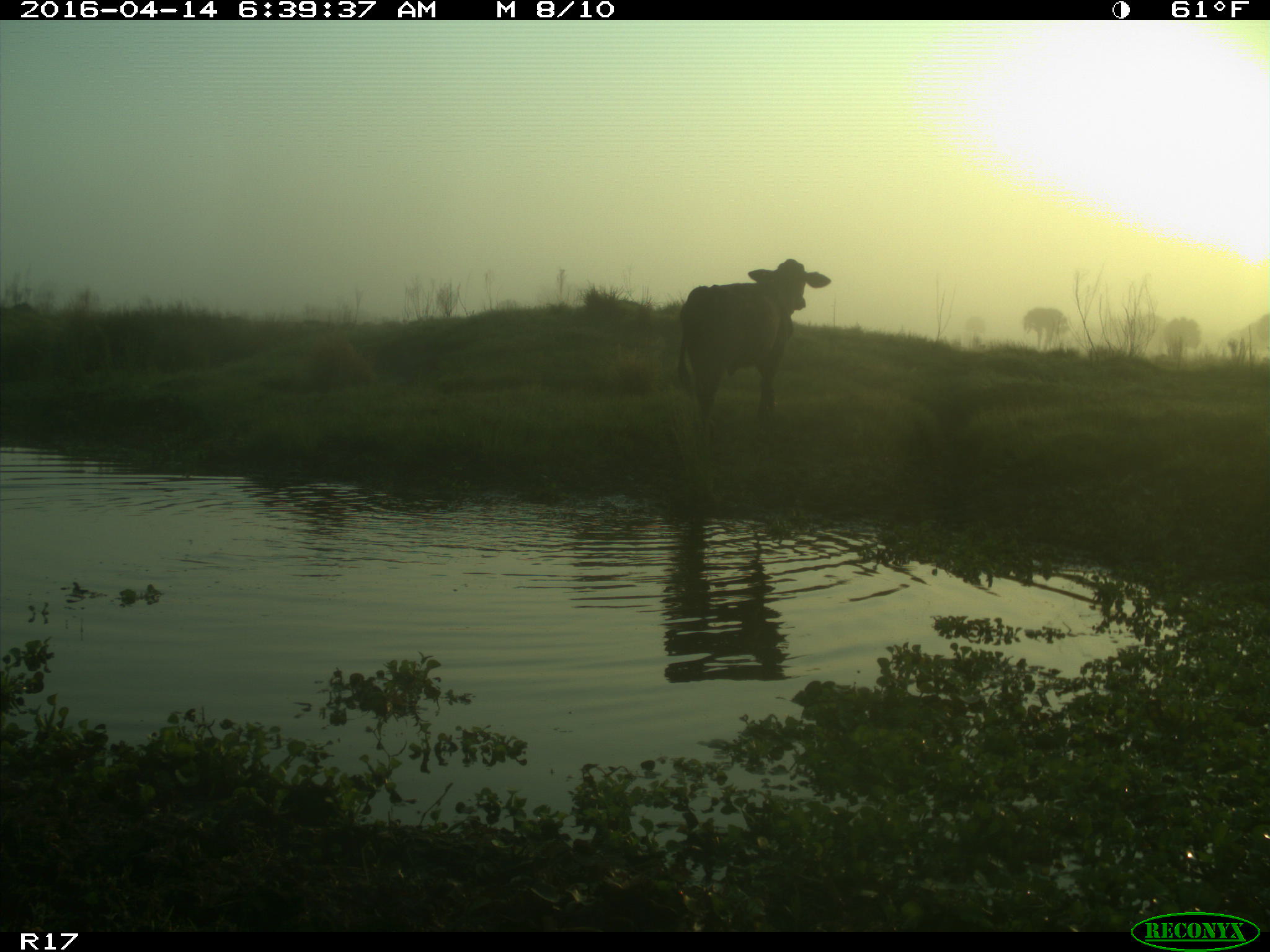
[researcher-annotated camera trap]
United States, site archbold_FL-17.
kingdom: Animalia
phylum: Chordata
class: Mammalia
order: Artiodactyla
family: Bovidae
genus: Bos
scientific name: Bos taurus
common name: domestic cow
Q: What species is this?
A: Bos taurus (domestic cow).